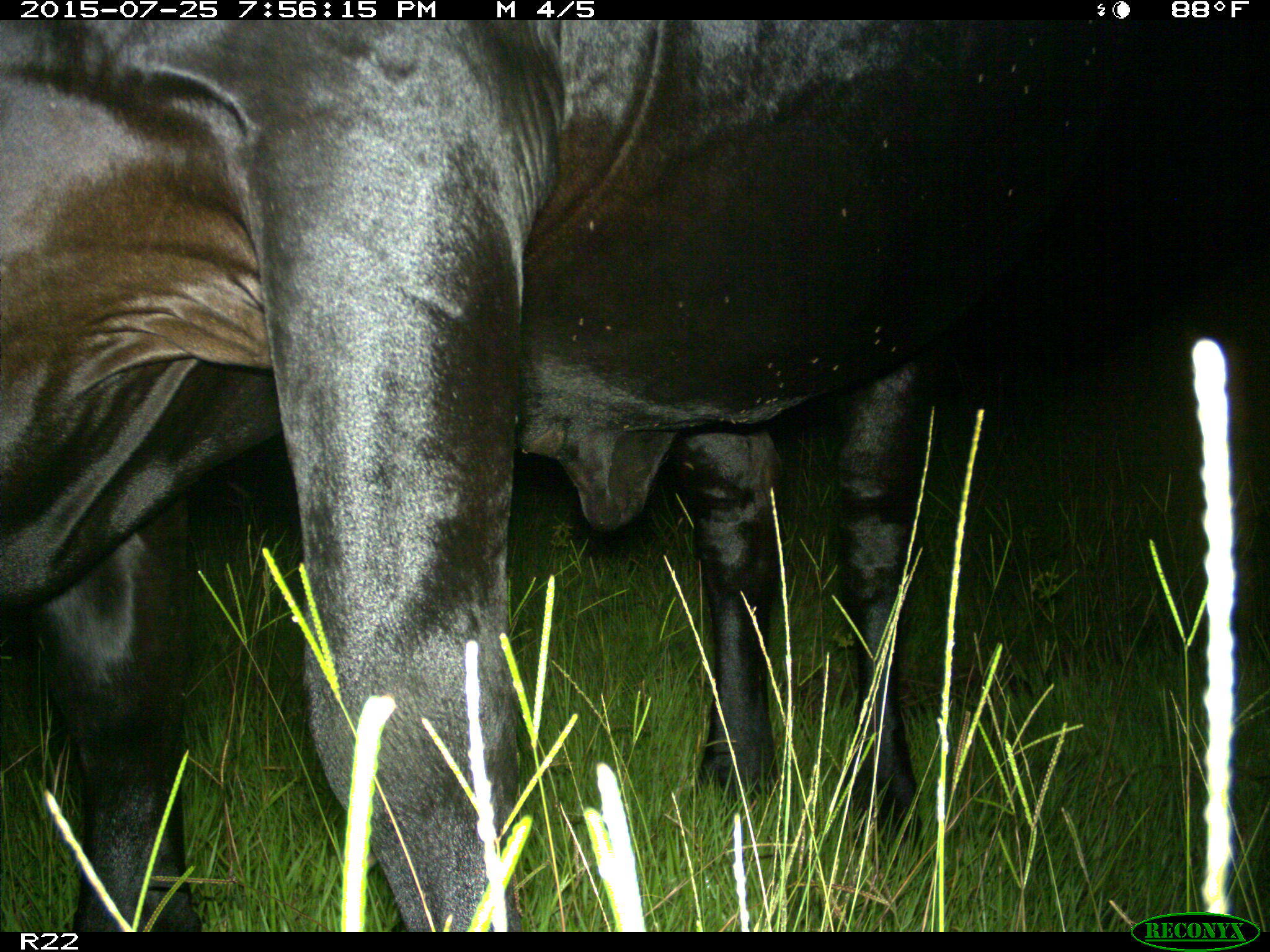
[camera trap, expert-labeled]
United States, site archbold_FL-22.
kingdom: Animalia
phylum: Chordata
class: Mammalia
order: Artiodactyla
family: Bovidae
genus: Bos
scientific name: Bos taurus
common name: domestic cow